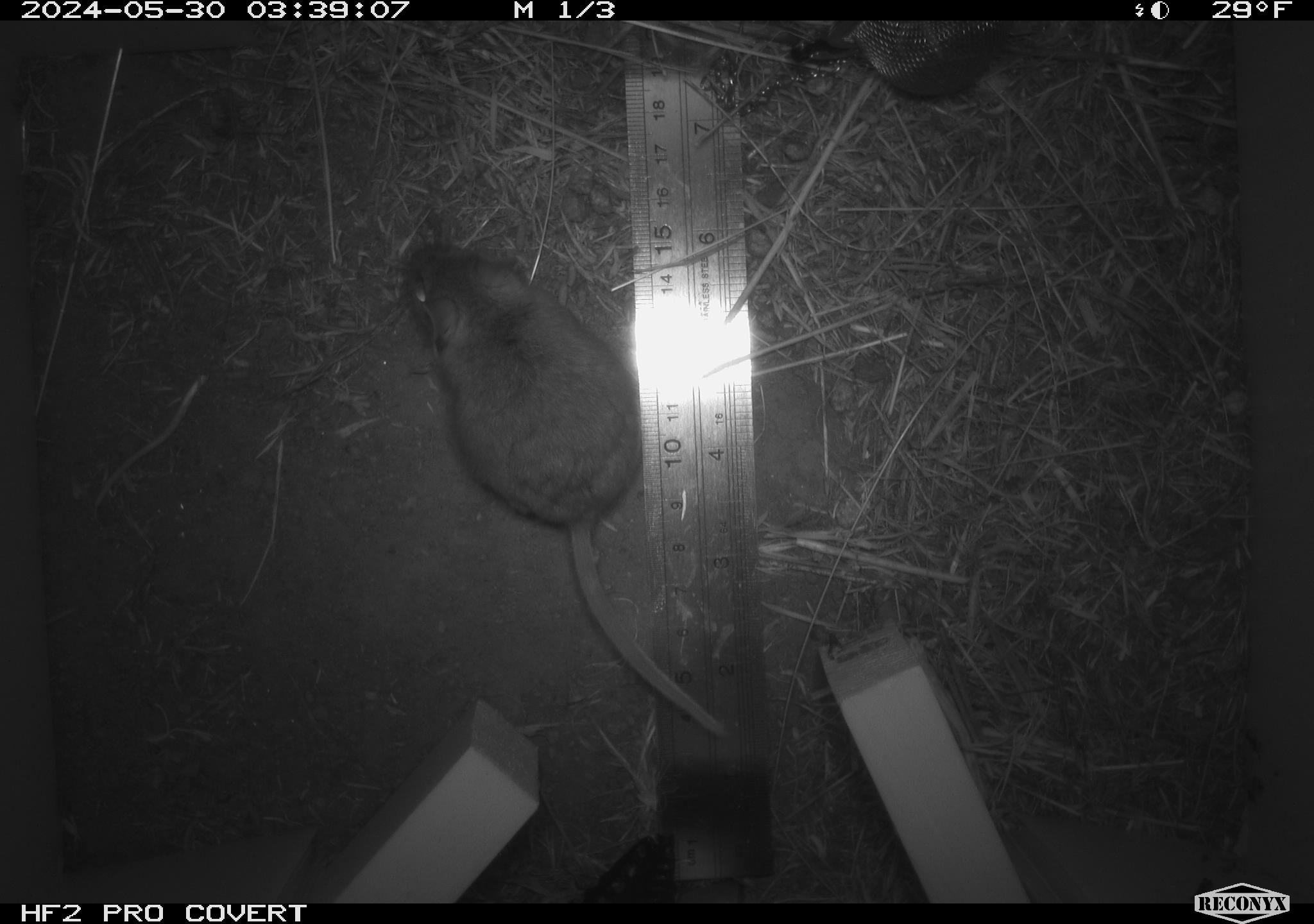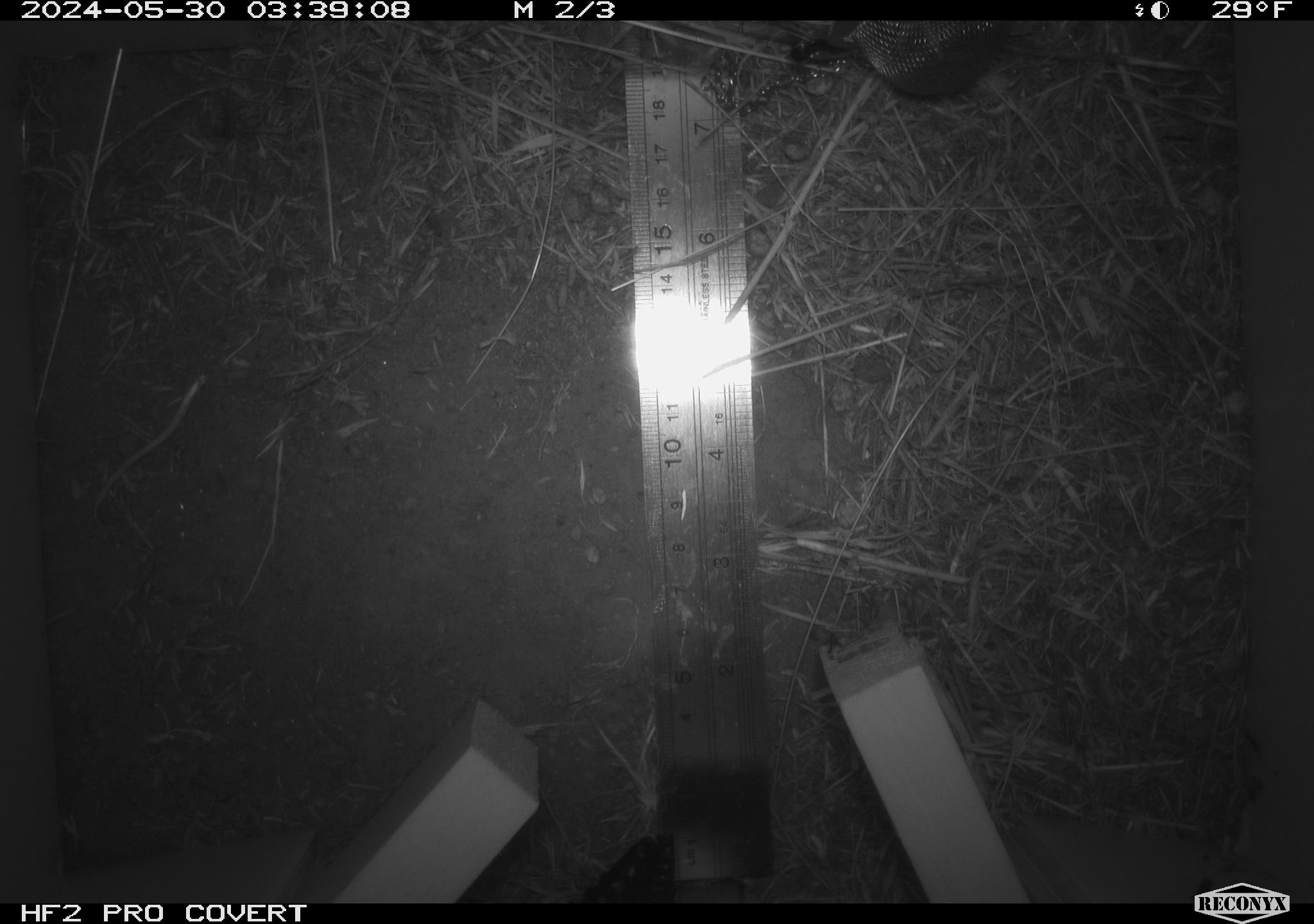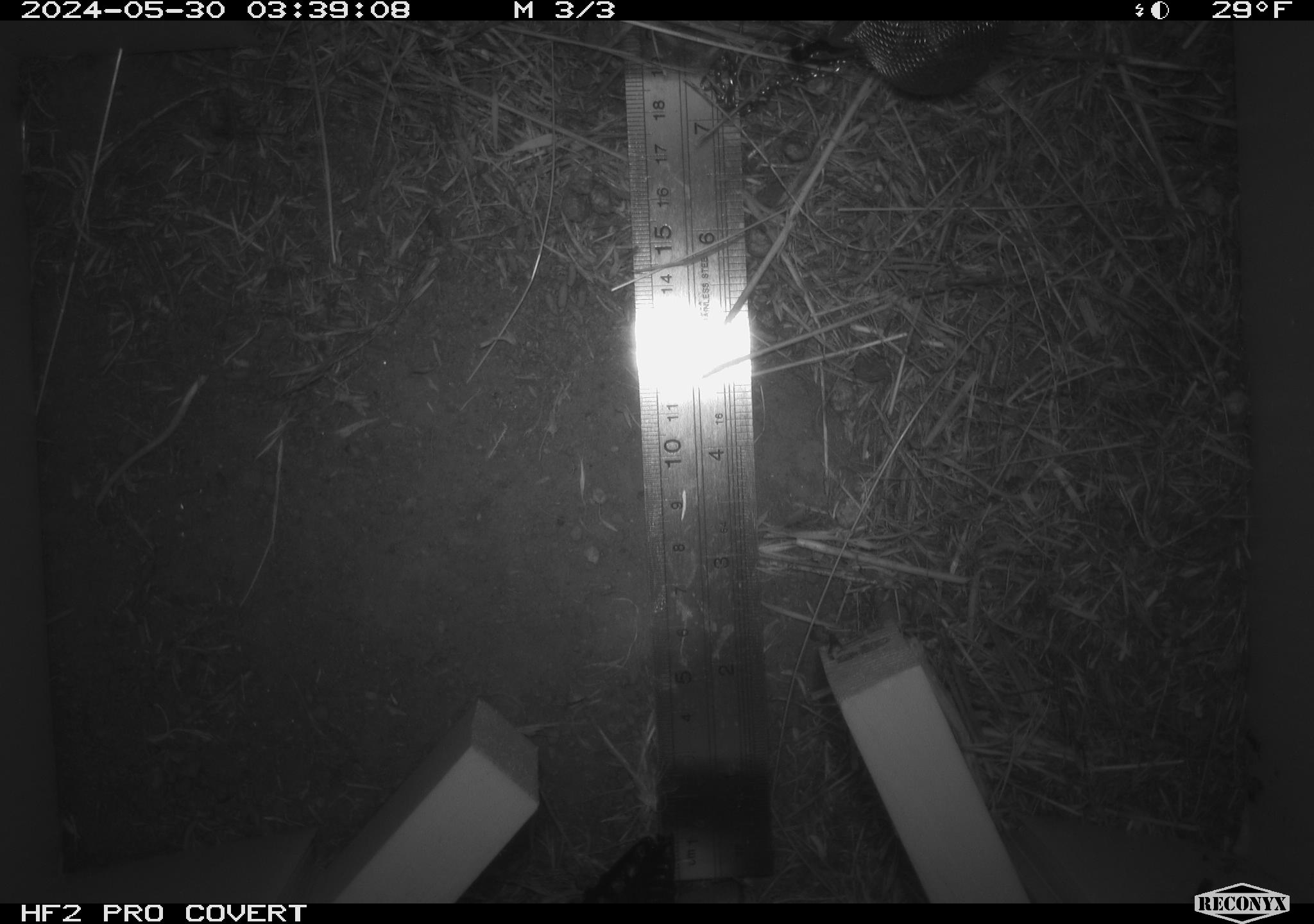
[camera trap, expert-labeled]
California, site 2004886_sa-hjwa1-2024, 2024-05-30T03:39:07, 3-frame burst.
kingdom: Animalia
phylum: Chordata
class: Mammalia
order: Rodentia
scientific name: Rodentia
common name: rodent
Rodent (Rodentia).